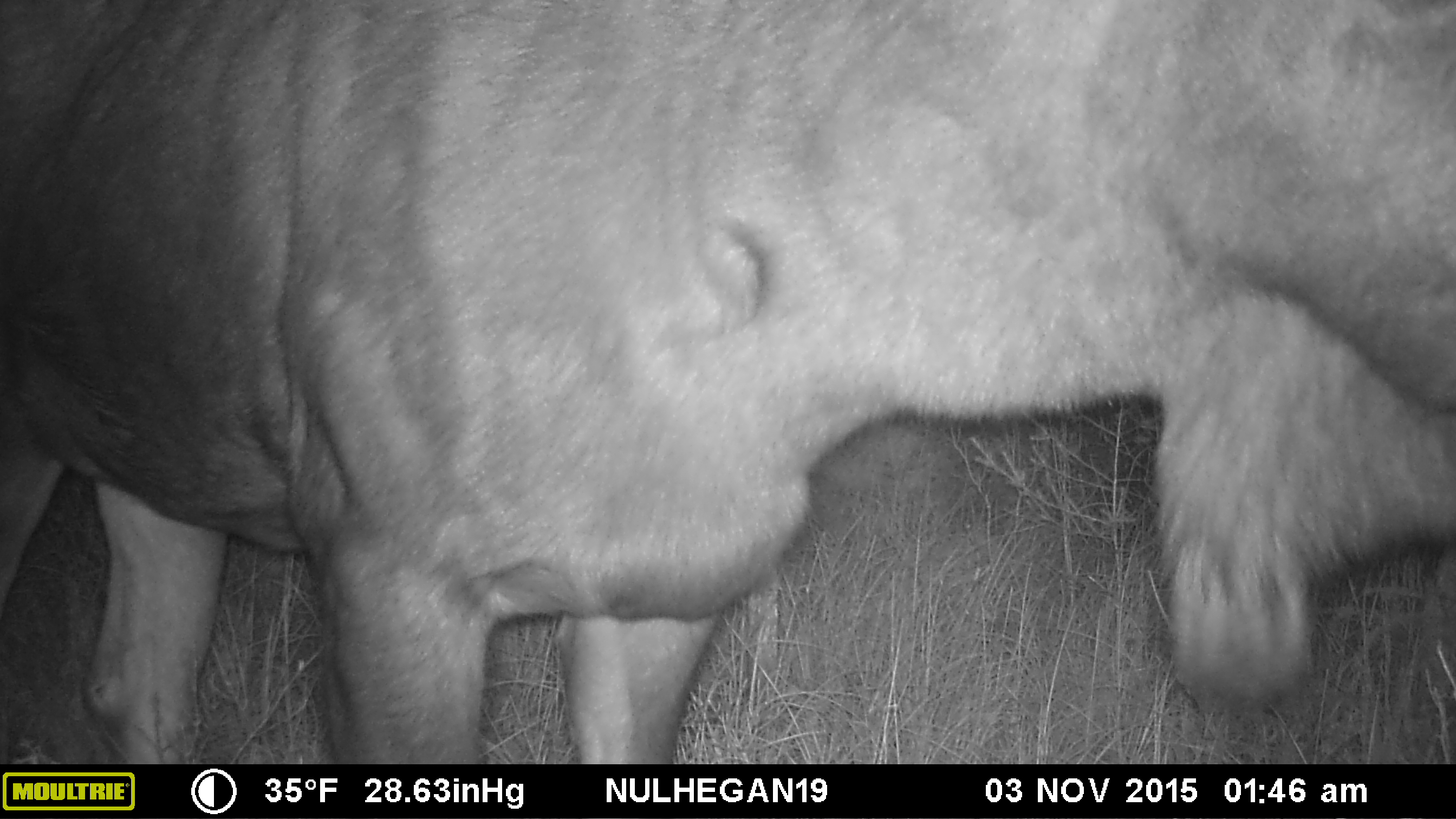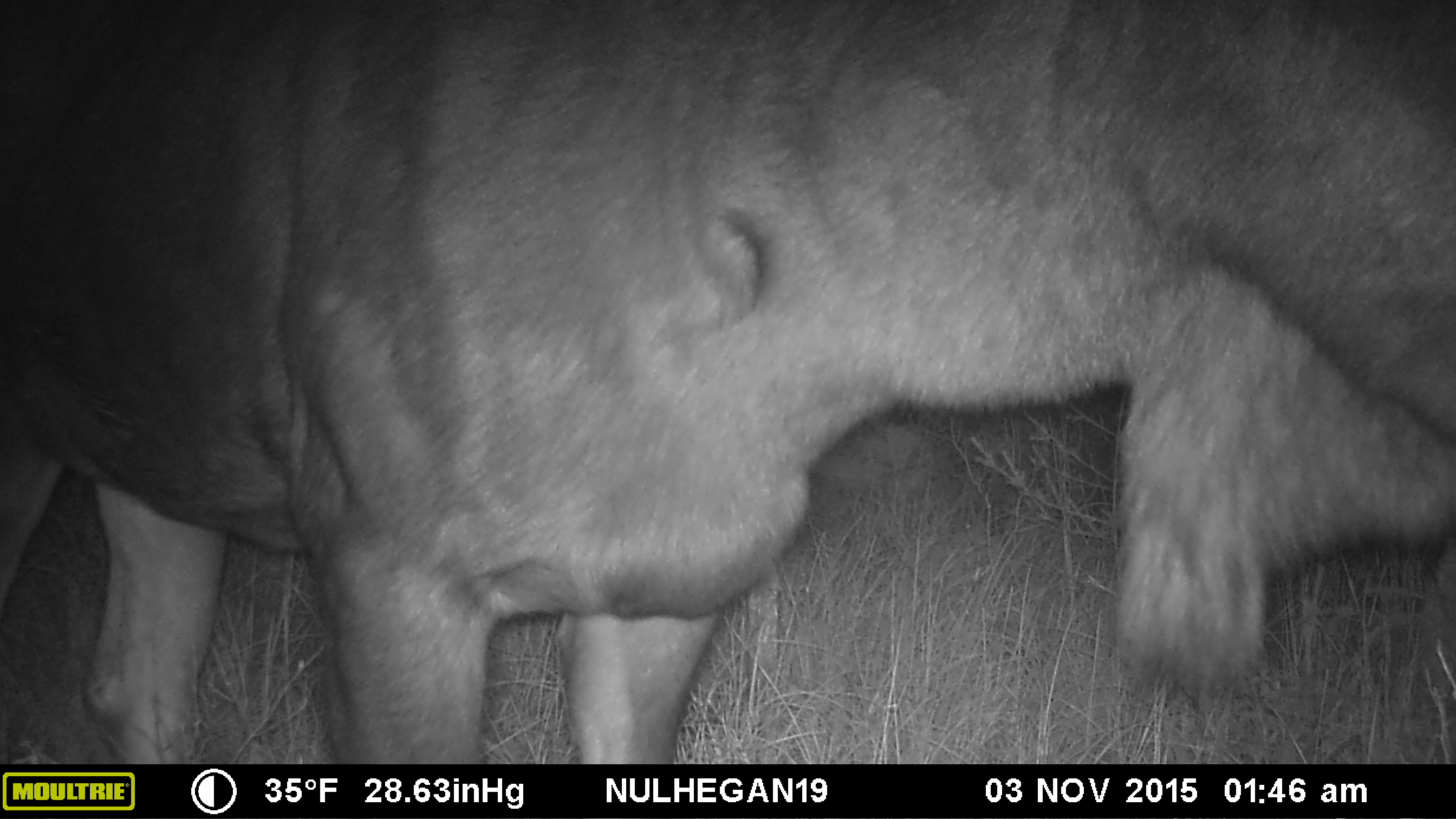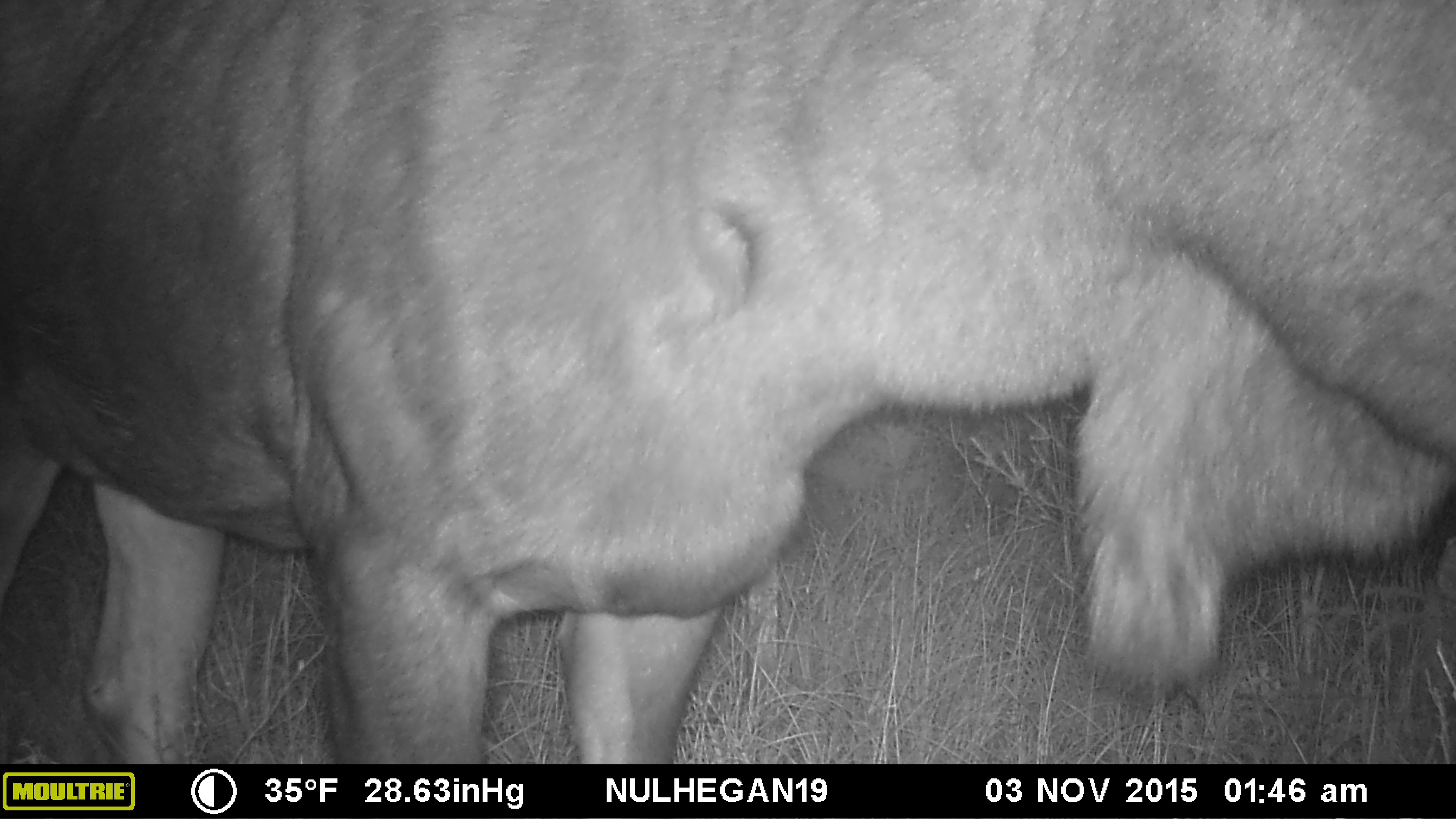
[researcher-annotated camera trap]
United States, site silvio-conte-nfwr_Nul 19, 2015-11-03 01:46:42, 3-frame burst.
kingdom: Animalia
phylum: Chordata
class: Mammalia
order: Artiodactyla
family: Cervidae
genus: Alces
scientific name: Alces alces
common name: moose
Moose (Alces alces).